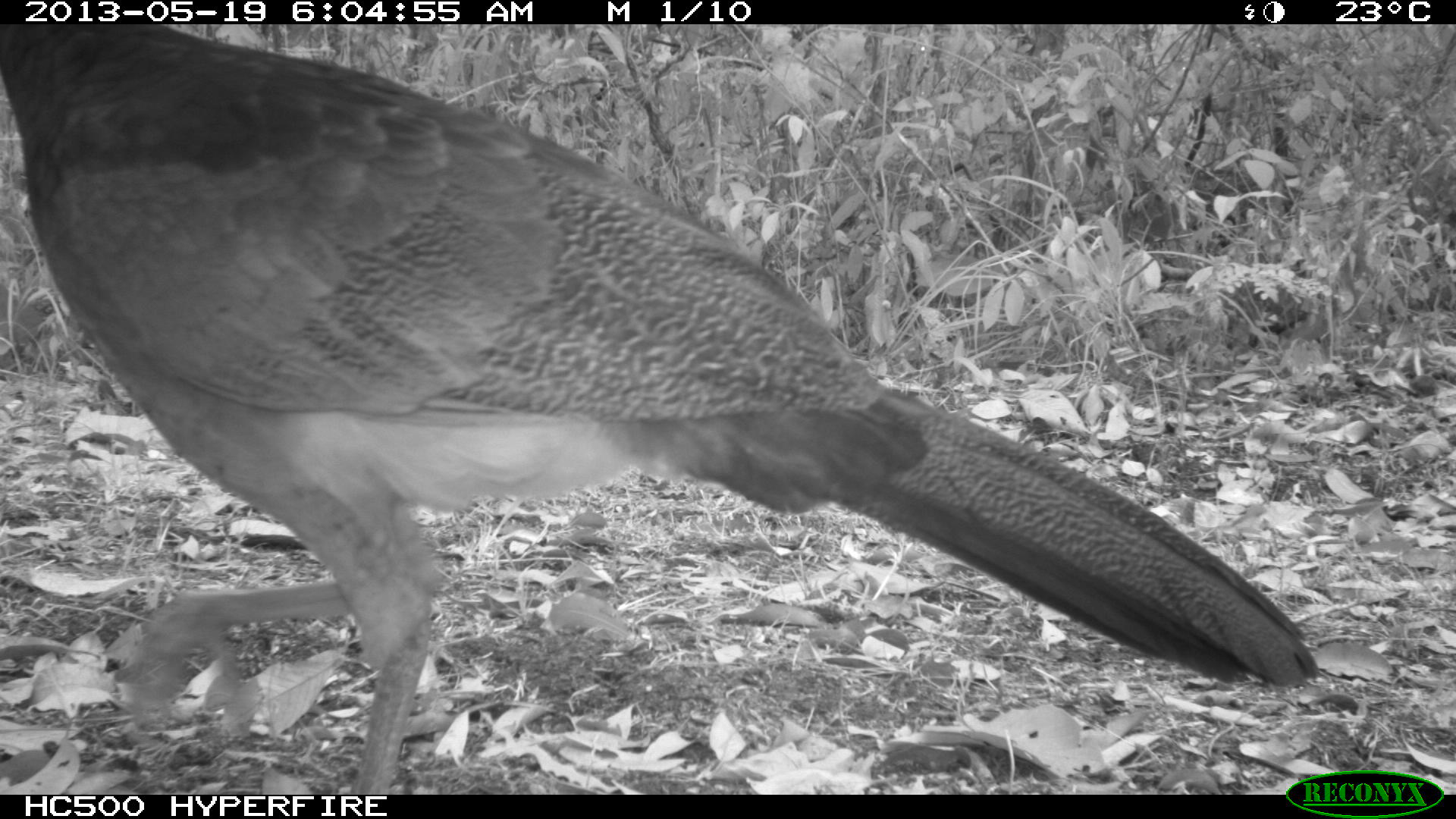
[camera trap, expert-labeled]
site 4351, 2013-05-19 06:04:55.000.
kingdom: Animalia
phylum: Chordata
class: Aves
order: Galliformes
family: Cracidae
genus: Crax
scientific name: Crax rubra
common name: great curassow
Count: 2.